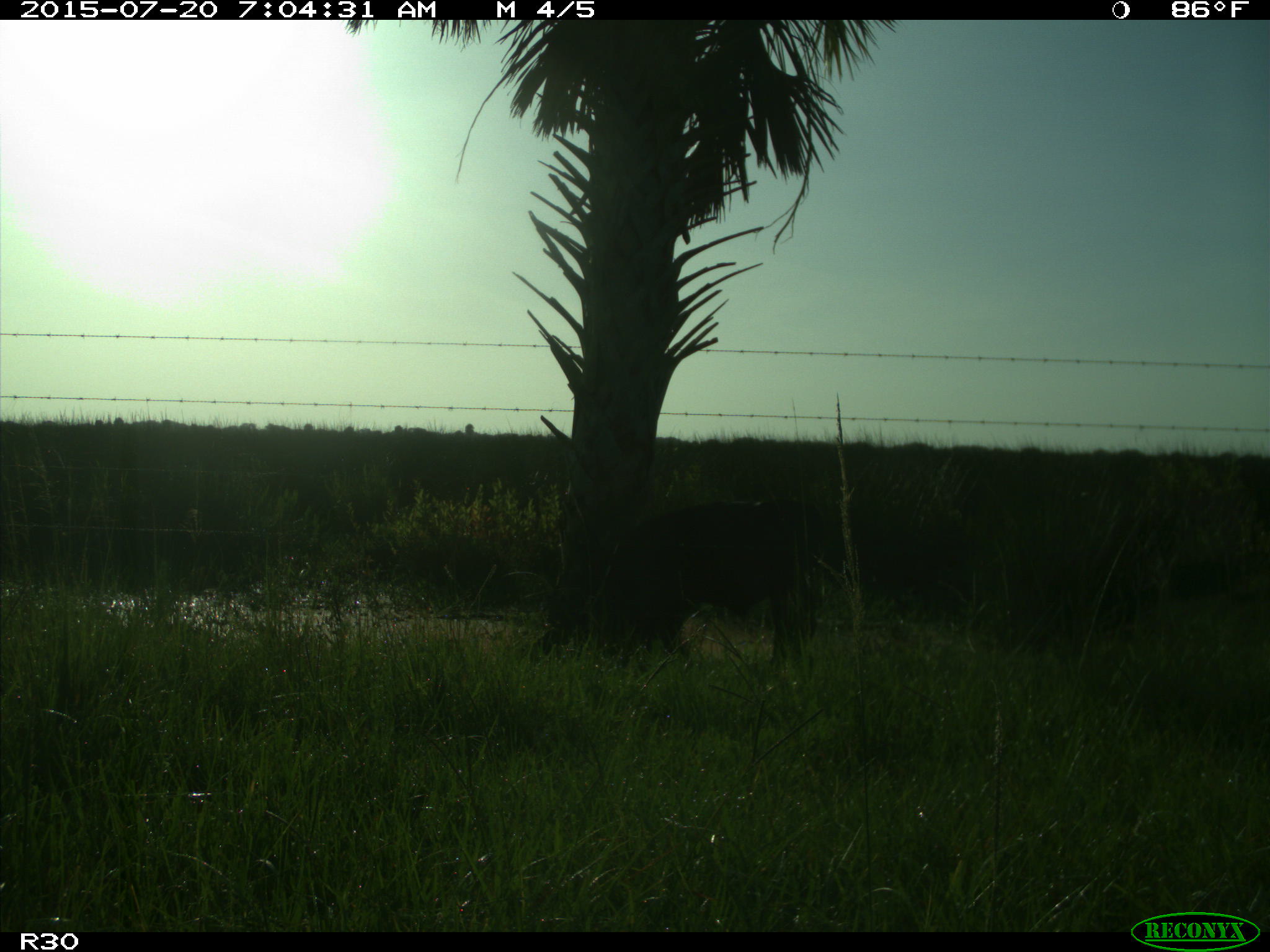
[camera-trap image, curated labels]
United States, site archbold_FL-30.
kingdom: Animalia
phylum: Chordata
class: Mammalia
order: Artiodactyla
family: Bovidae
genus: Bos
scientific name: Bos taurus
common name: domestic cow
Bos taurus (domestic cow).